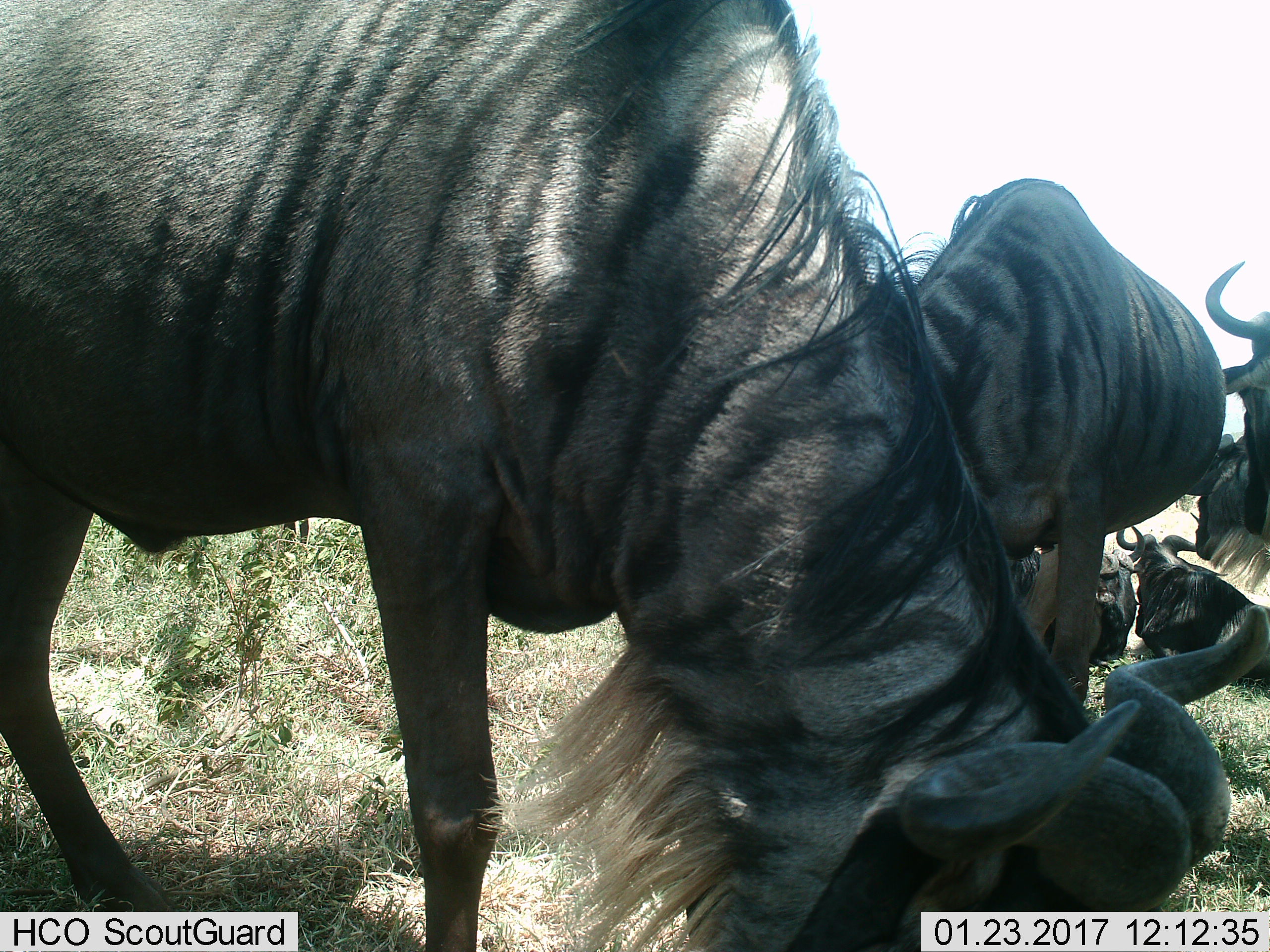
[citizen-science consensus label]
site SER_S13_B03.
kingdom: Animalia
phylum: Chordata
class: Mammalia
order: Artiodactyla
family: Bovidae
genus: Connochaetes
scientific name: Connochaetes taurinus taurinus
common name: blue wildebeest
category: wildebeestblue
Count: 6.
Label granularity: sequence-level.